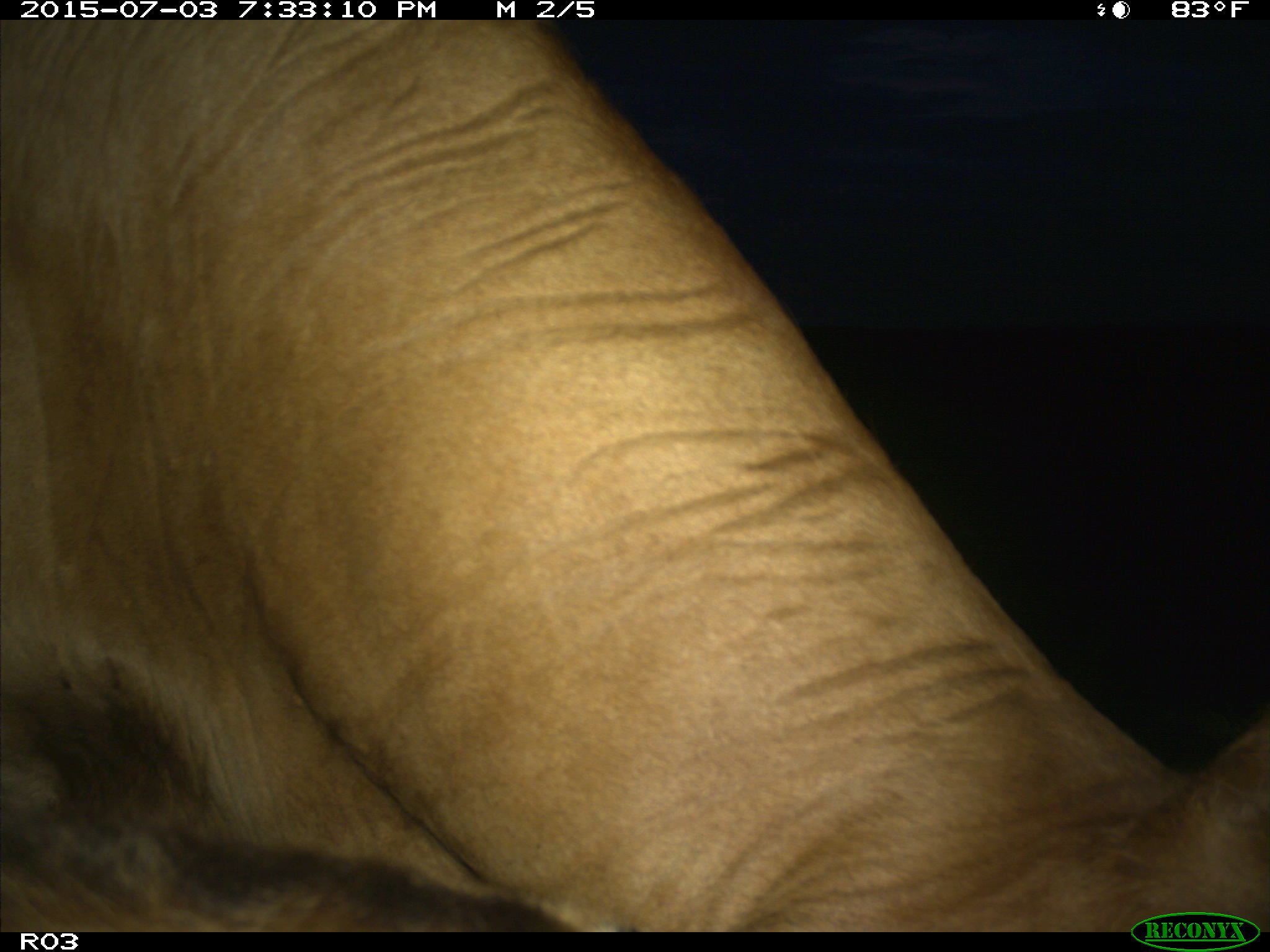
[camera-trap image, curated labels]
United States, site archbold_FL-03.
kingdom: Animalia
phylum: Chordata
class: Mammalia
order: Artiodactyla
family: Bovidae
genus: Bos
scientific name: Bos taurus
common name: domestic cow